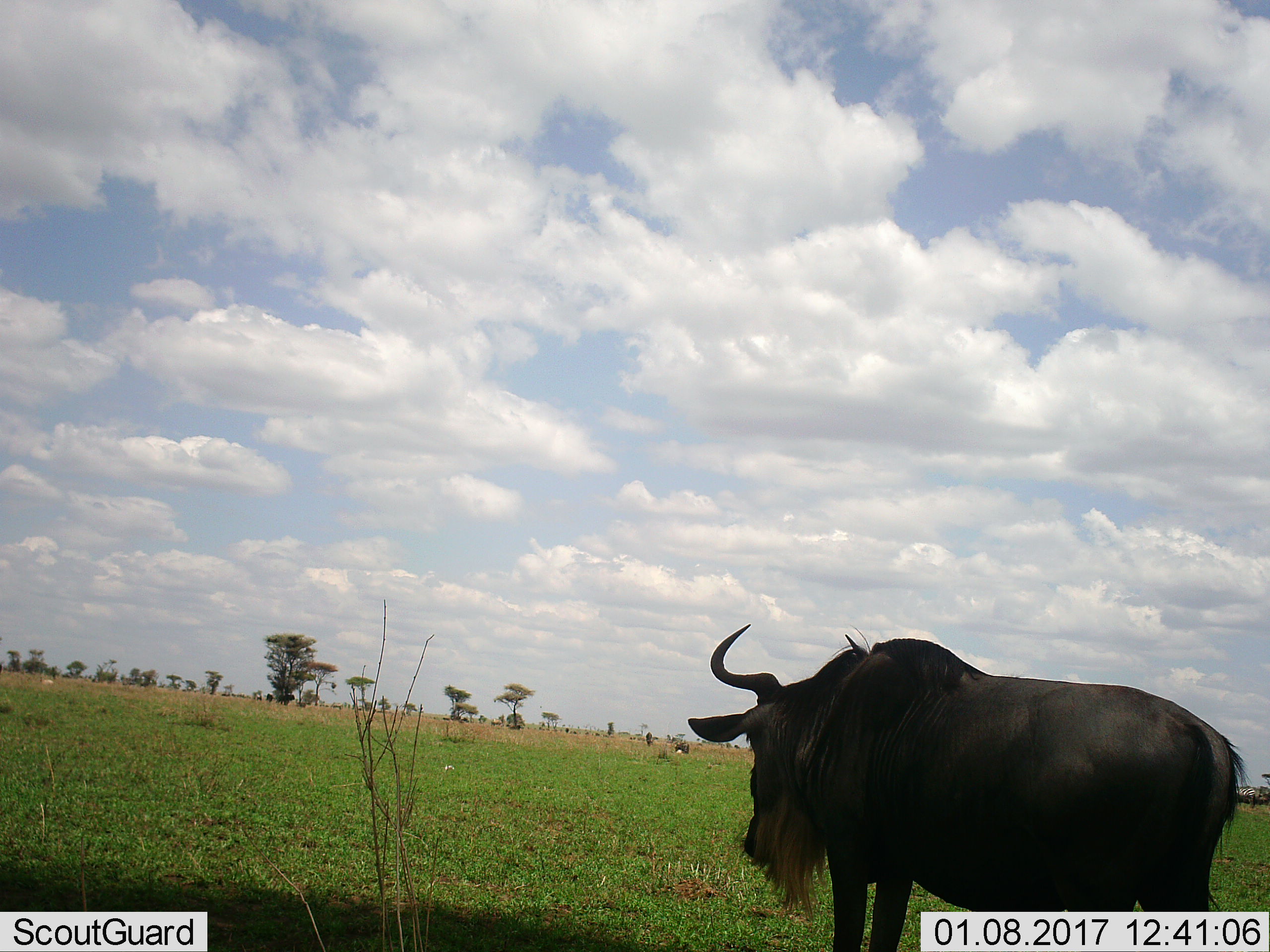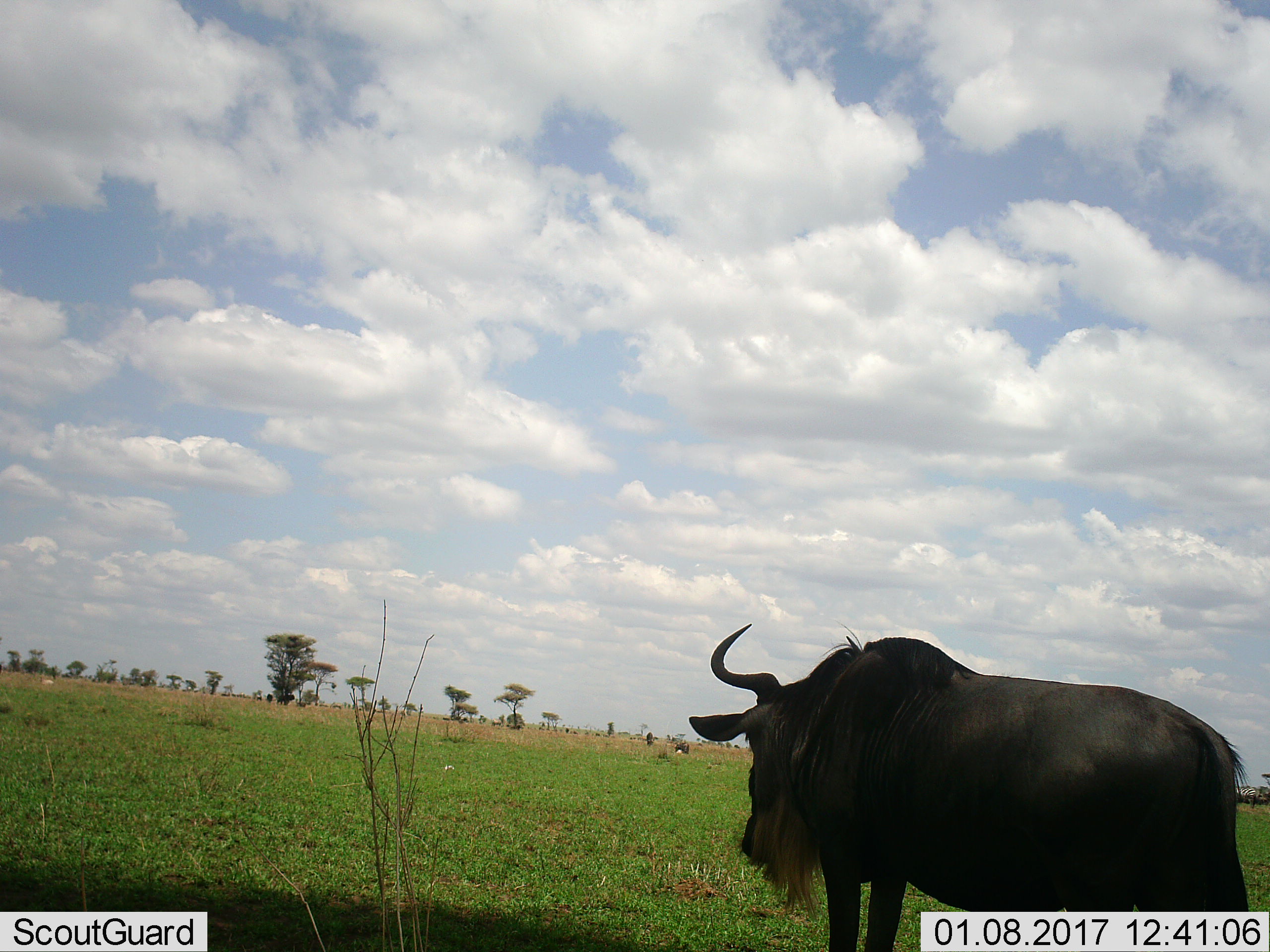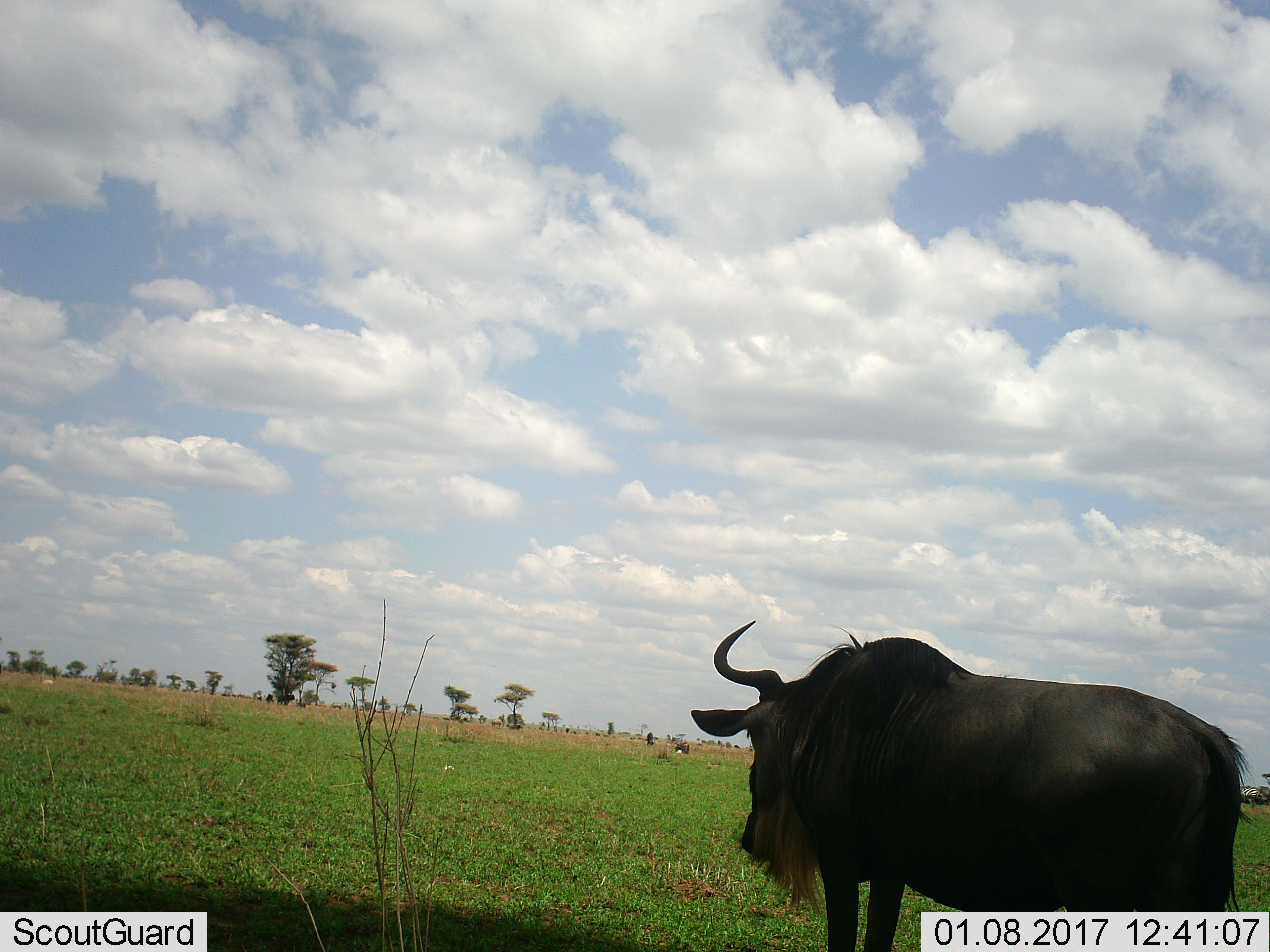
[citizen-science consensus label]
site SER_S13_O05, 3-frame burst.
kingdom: Animalia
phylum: Chordata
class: Mammalia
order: Artiodactyla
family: Bovidae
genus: Connochaetes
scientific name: Connochaetes taurinus taurinus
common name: blue wildebeest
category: wildebeestblue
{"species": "wildebeestblue (blue wildebeest) (Connochaetes taurinus taurinus)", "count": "3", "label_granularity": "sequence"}